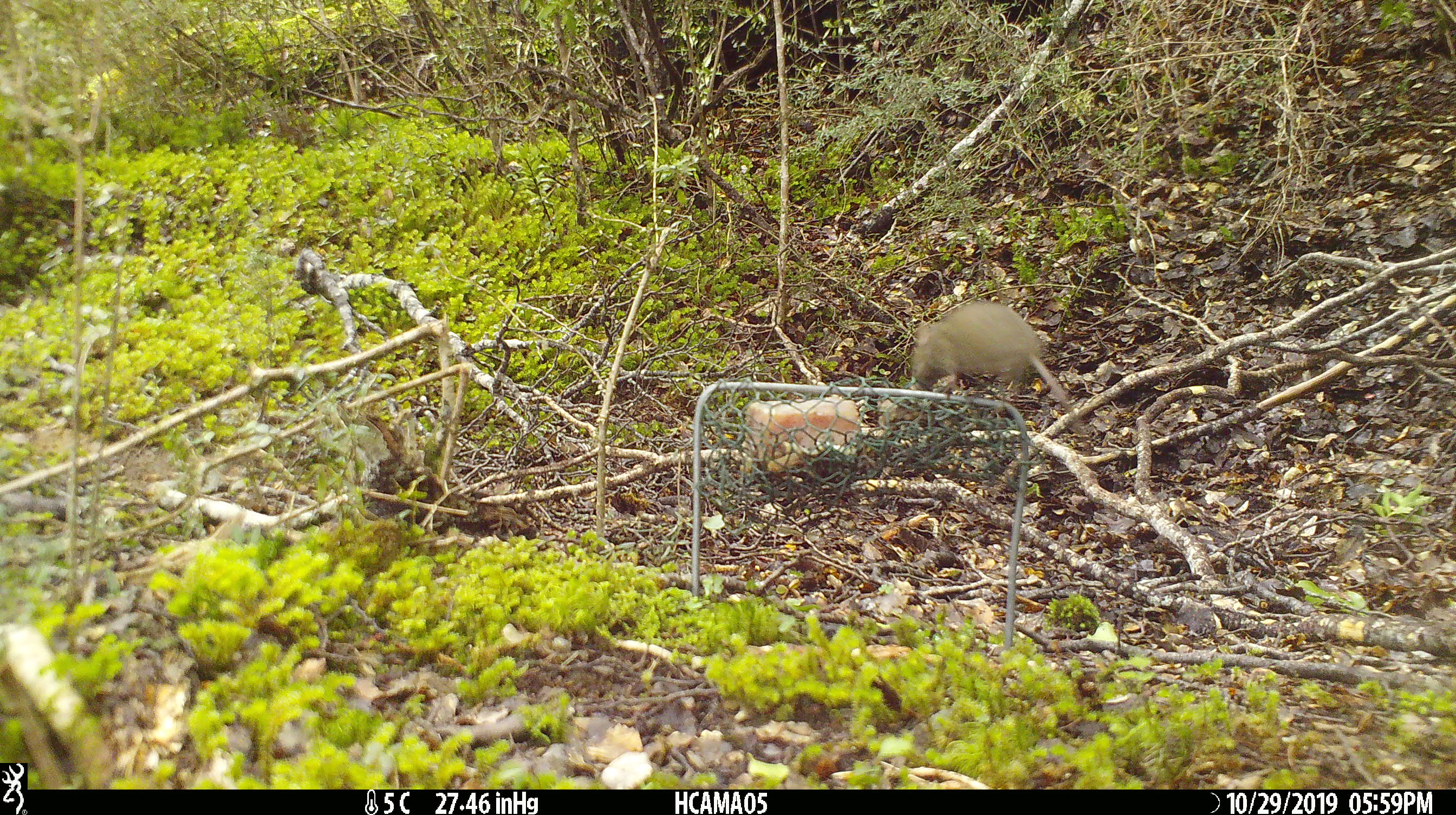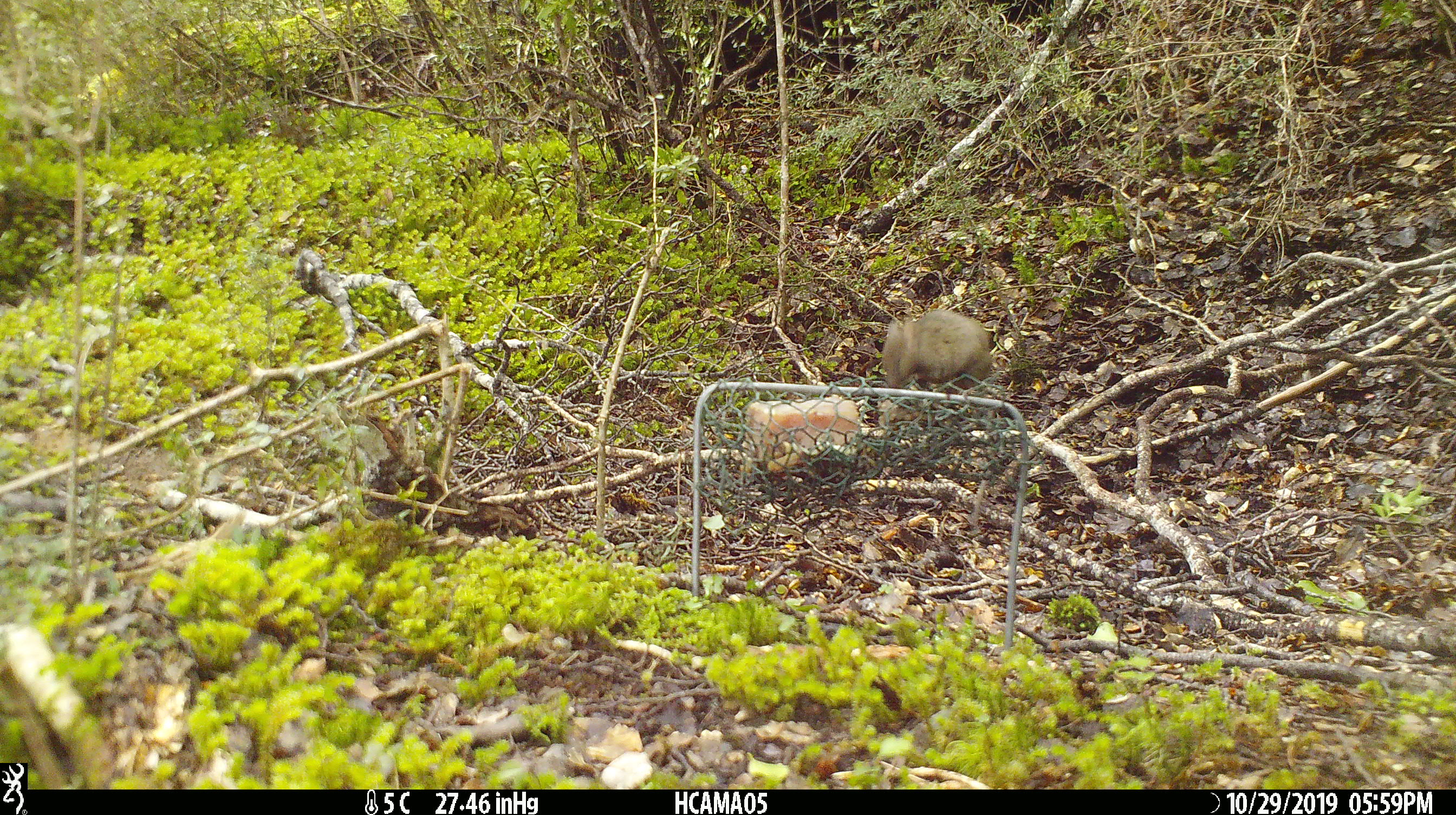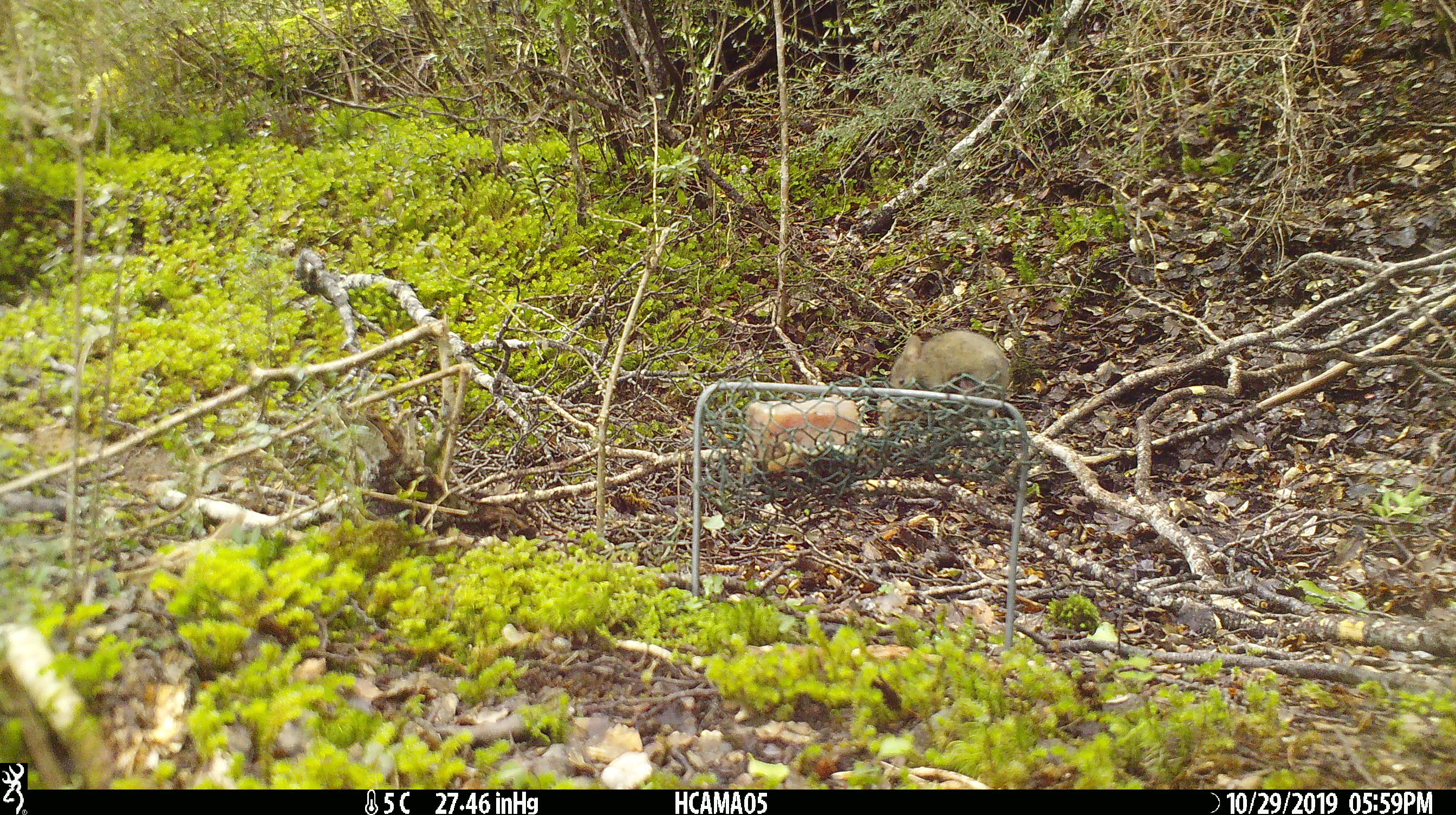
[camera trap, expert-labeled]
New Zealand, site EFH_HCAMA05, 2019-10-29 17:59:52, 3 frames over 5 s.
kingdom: Animalia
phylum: Chordata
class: Mammalia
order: Rodentia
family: Muridae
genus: Mus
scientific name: Mus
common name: mouse